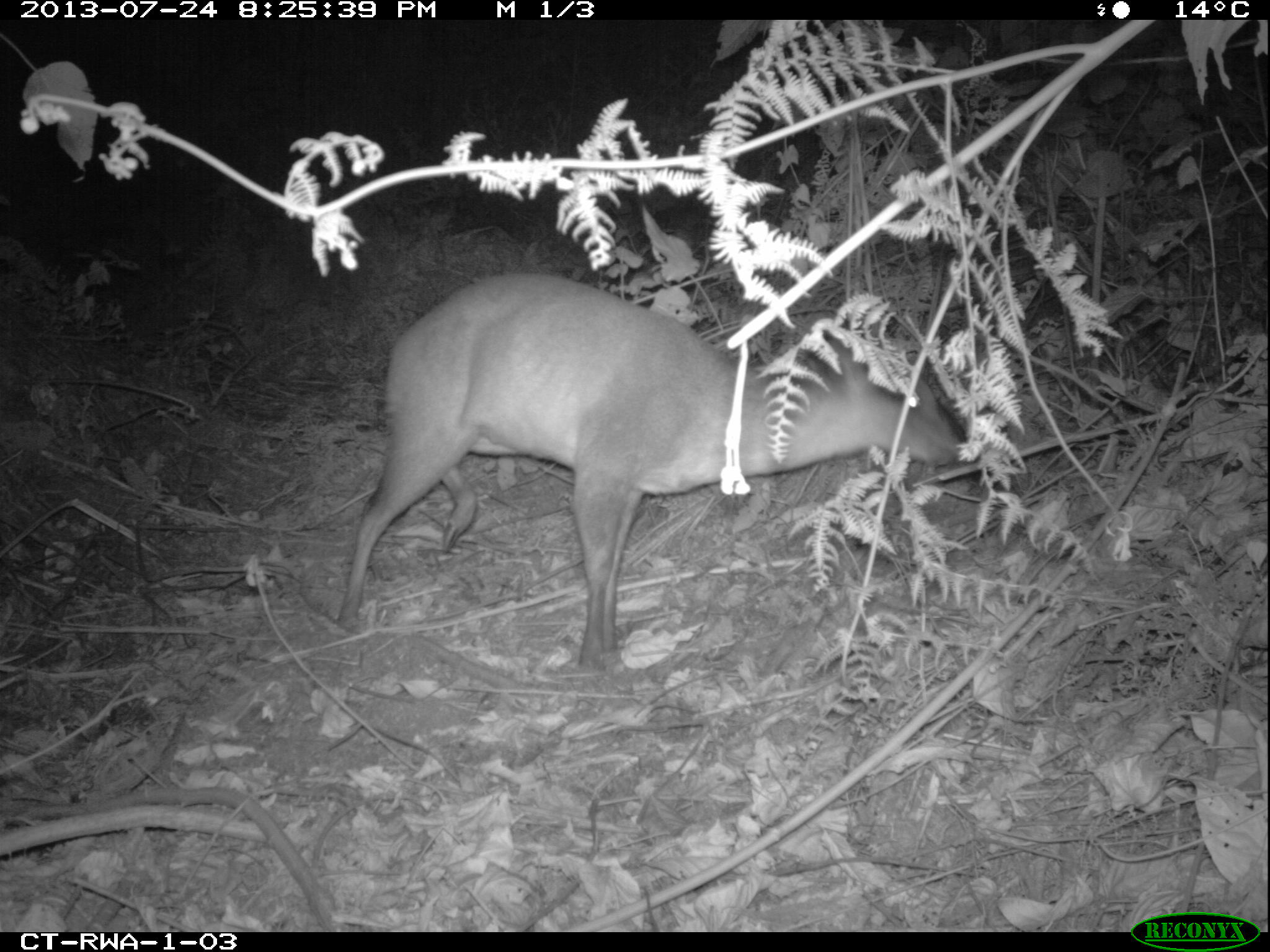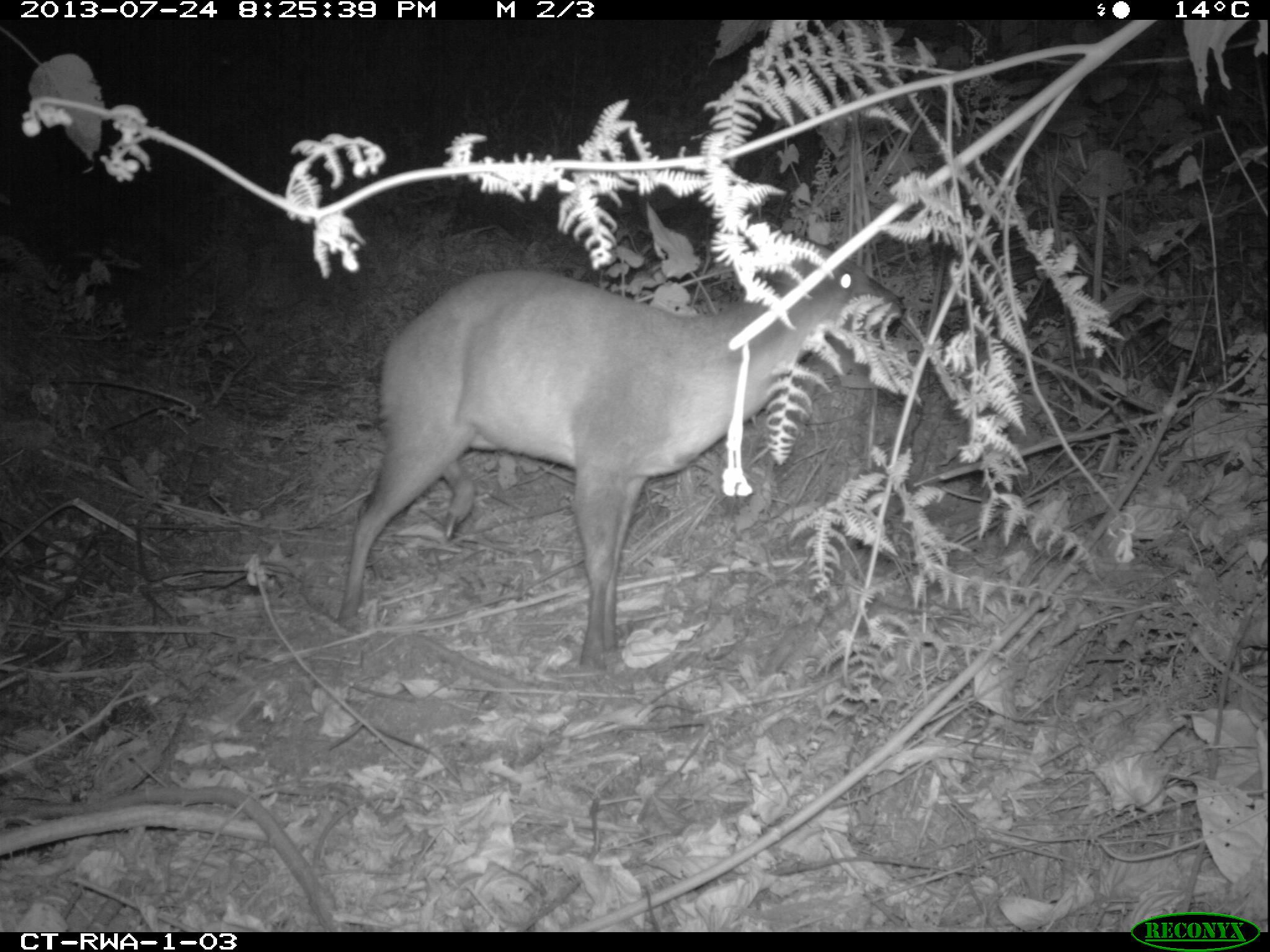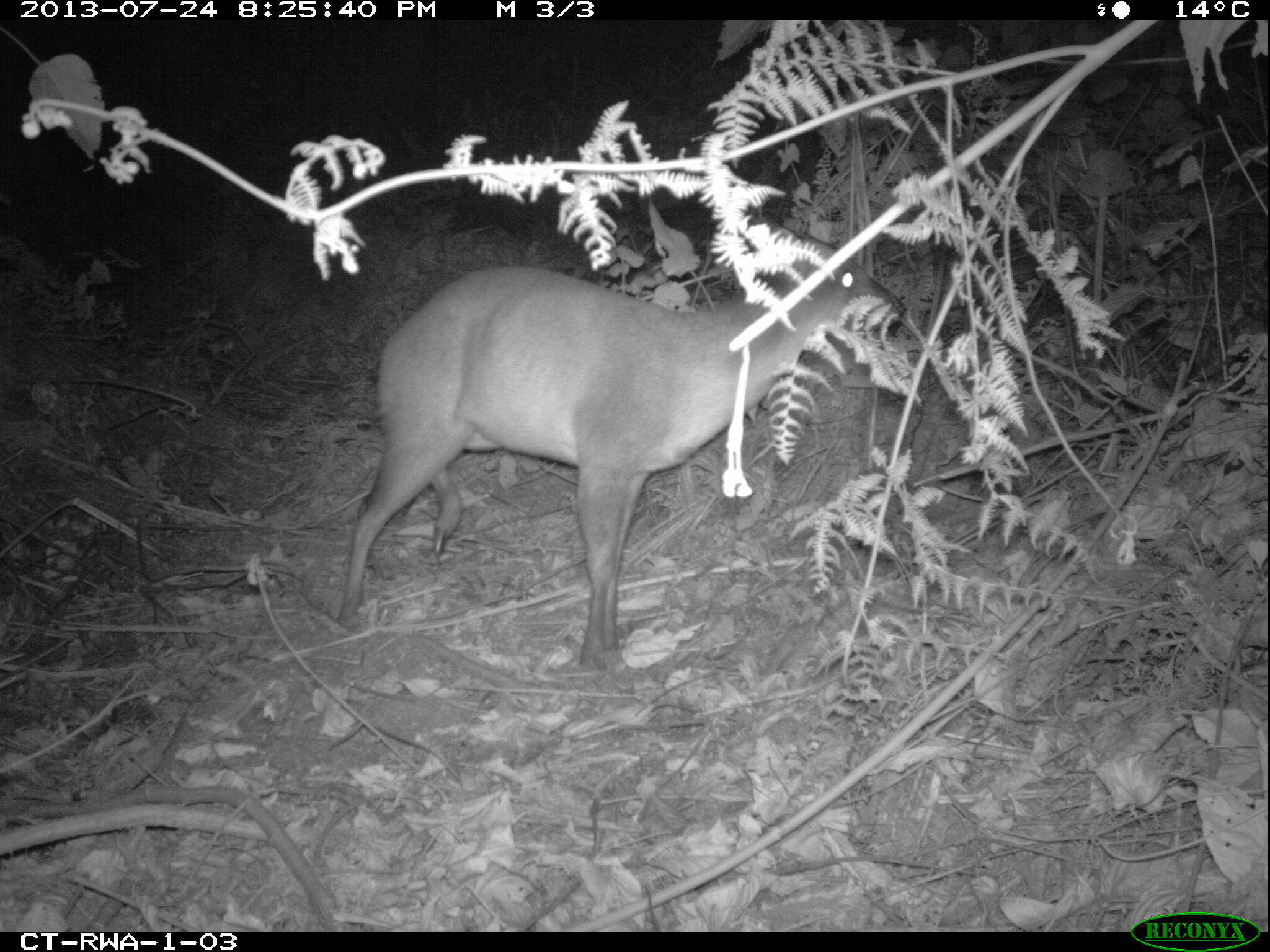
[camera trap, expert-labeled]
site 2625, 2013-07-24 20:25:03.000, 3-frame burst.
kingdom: Animalia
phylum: Chordata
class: Mammalia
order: Artiodactyla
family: Bovidae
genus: Cephalophus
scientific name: Cephalophus nigrifrons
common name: black-fronted duiker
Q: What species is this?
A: Cephalophus nigrifrons (black-fronted duiker).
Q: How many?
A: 1.